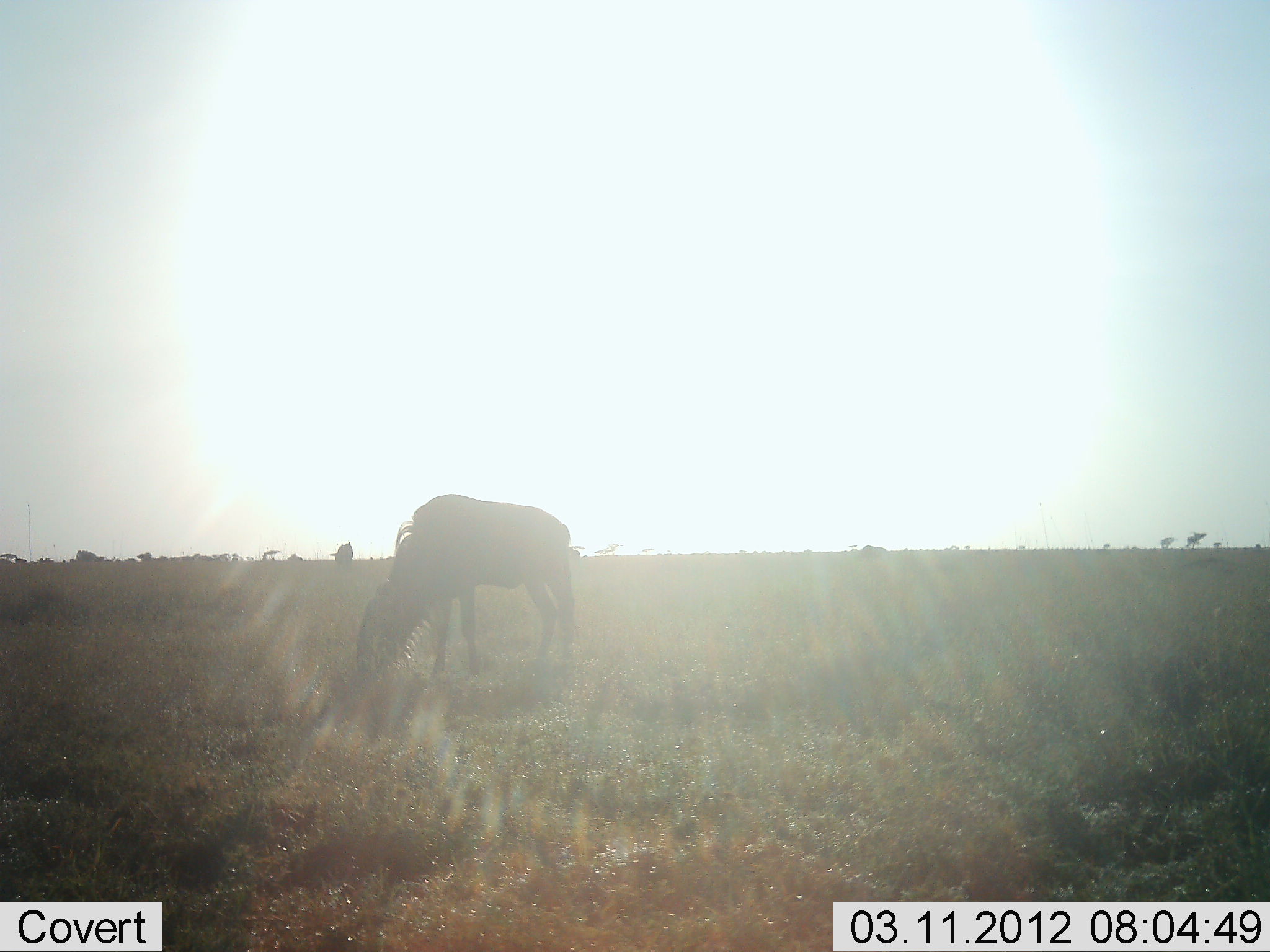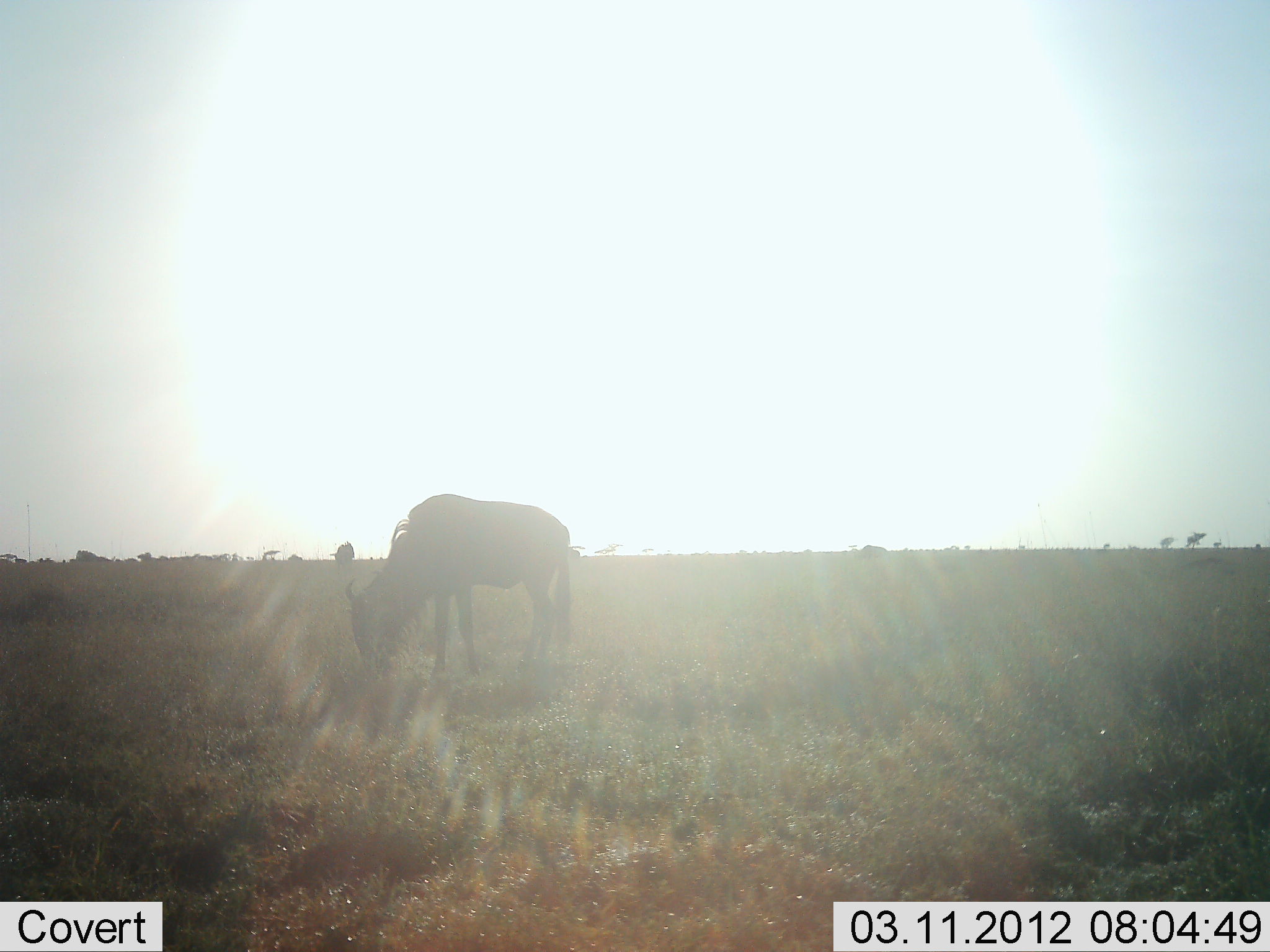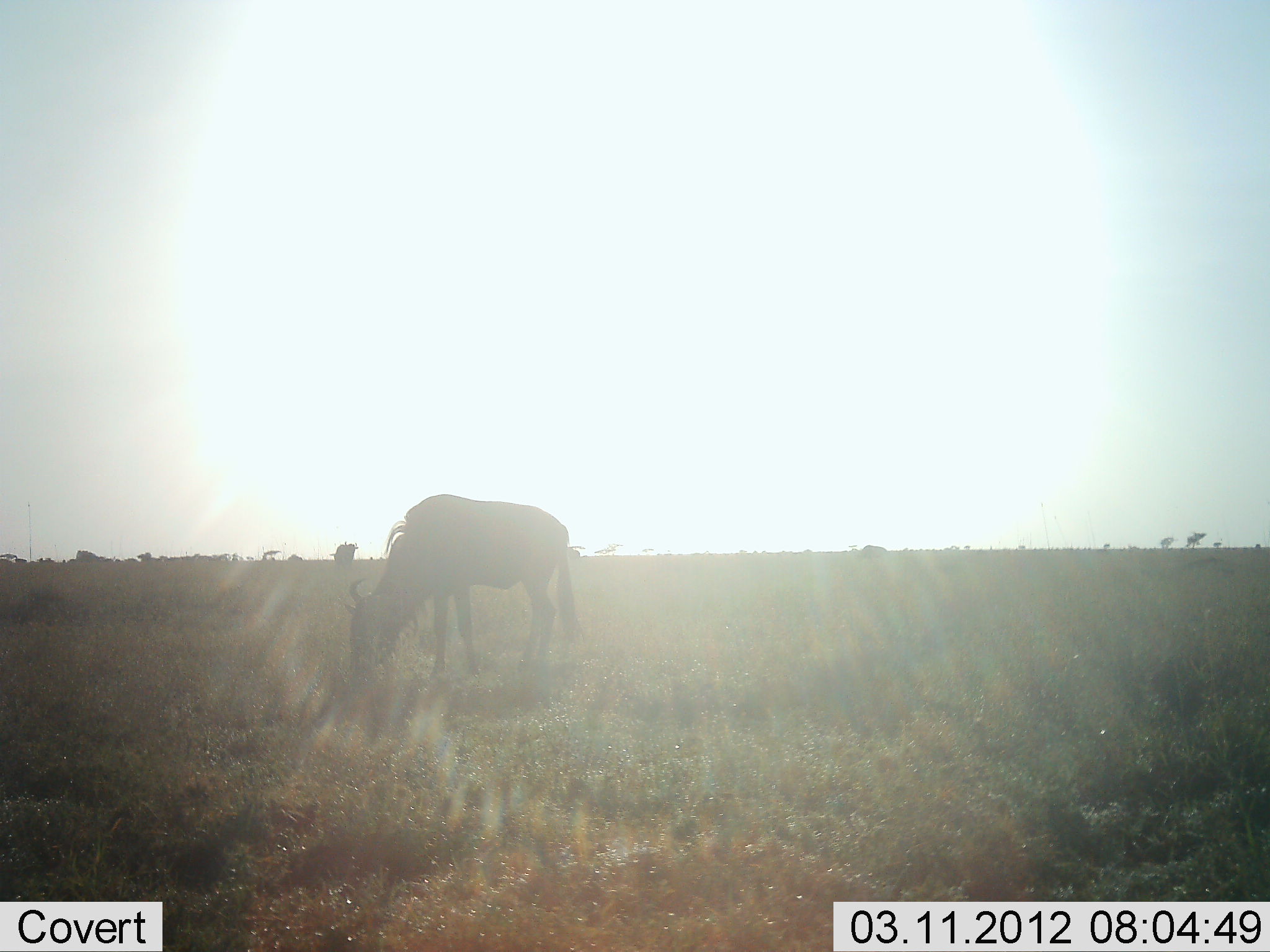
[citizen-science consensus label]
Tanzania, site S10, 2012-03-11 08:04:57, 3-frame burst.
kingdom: Animalia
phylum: Chordata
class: Mammalia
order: Artiodactyla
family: Bovidae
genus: Connochaetes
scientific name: Connochaetes taurinus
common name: blue wildebeest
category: wildebeest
Wildebeest (blue wildebeest) (Connochaetes taurinus), count 2. Behavior (volunteer vote fractions): standing 33%, resting 0%, moving 0%, interacting 0%. Young present (vote fraction): 0%. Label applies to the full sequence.